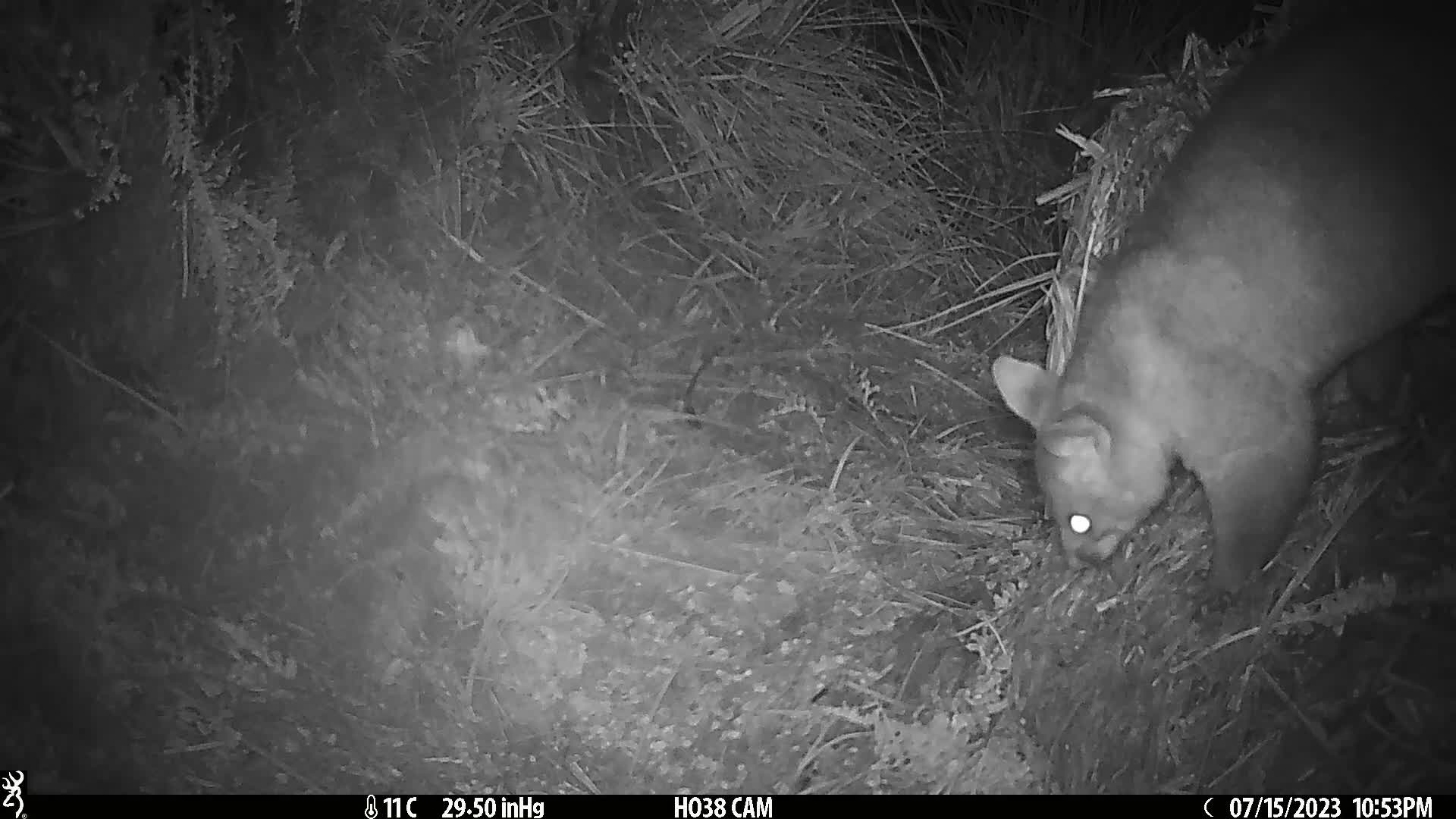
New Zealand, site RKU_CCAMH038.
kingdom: Animalia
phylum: Chordata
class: Mammalia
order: Diprotodontia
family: Phalangeridae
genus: Trichosurus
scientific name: Trichosurus vulpecula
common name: common brushtail possum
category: possum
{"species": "possum (common brushtail possum) (Trichosurus vulpecula)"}